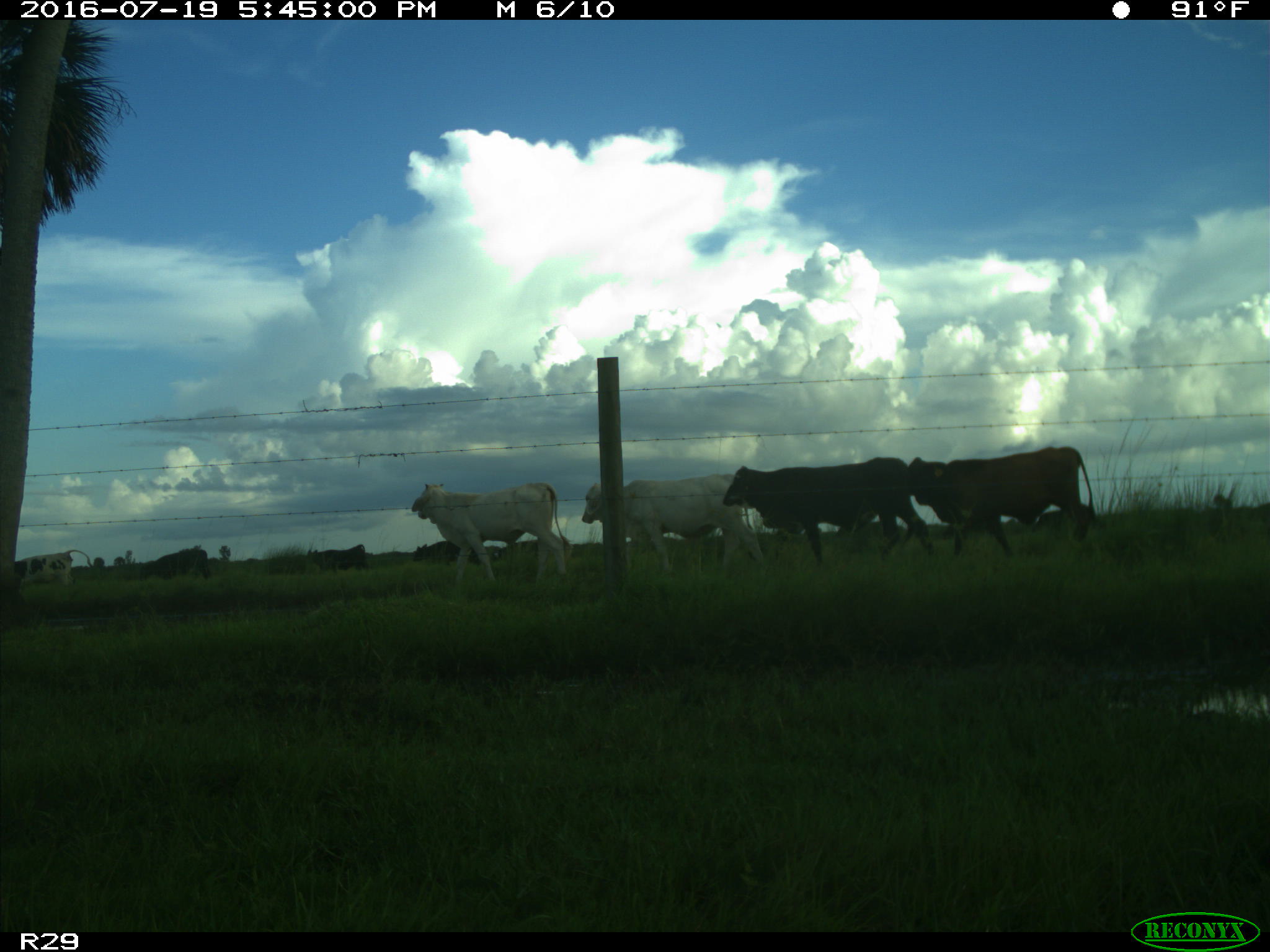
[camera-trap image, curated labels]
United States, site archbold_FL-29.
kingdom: Animalia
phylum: Chordata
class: Mammalia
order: Artiodactyla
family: Bovidae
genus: Bos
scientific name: Bos taurus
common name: domestic cow